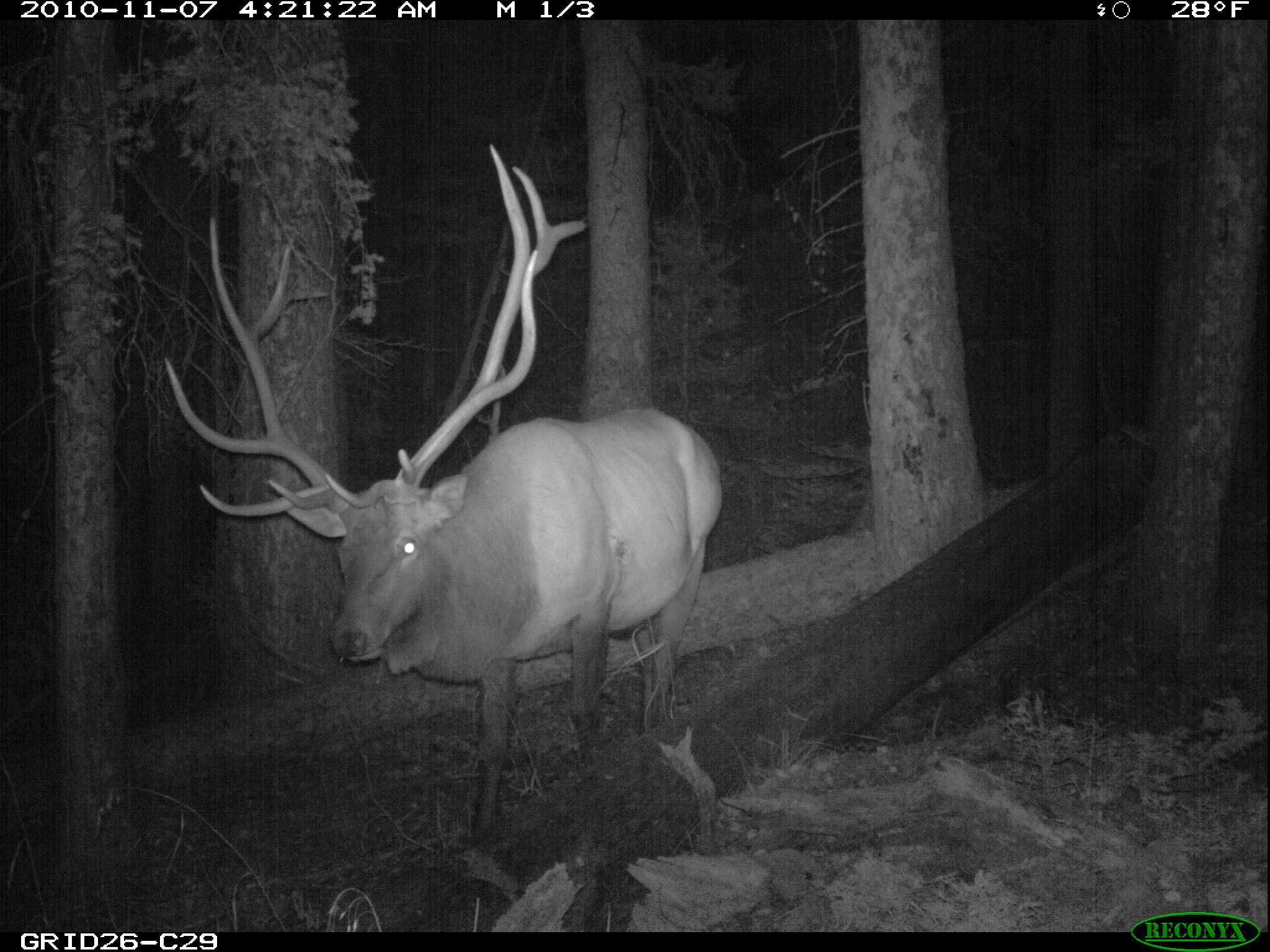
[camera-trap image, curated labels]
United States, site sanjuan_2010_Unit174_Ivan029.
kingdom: Animalia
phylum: Chordata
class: Mammalia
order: Artiodactyla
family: Cervidae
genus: Cervus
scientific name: Cervus elaphus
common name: red deer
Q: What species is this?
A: Cervus elaphus (red deer).